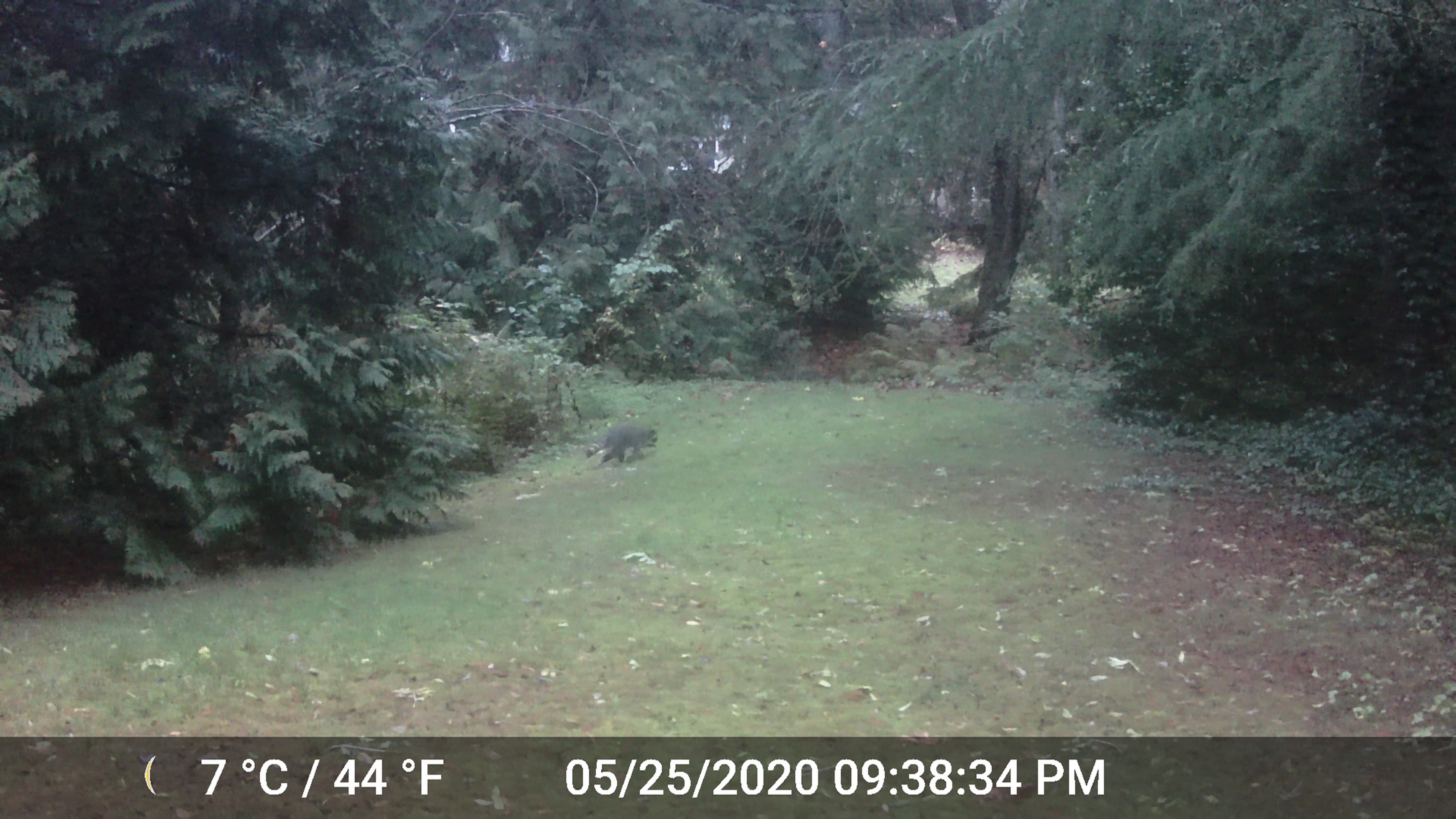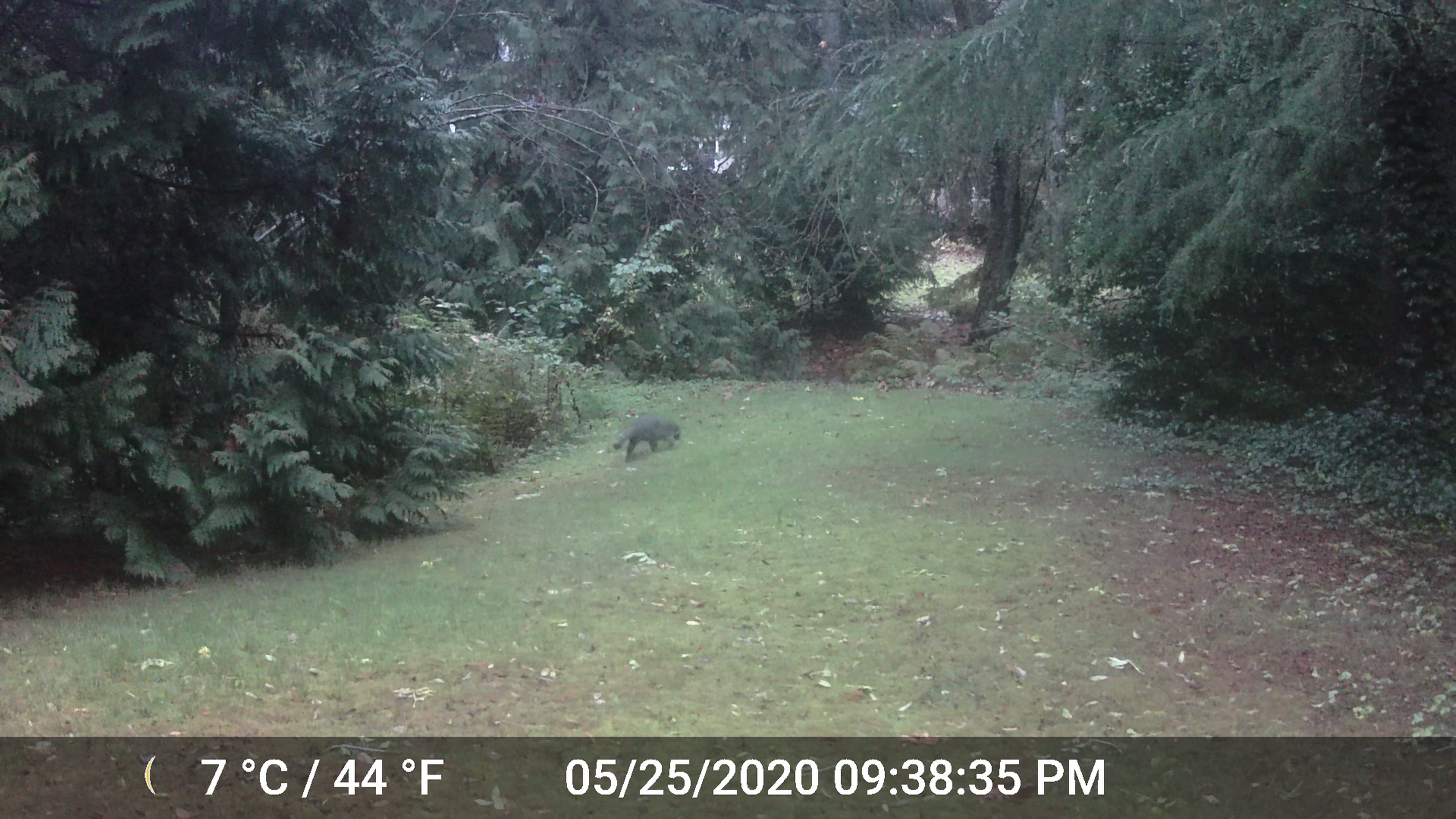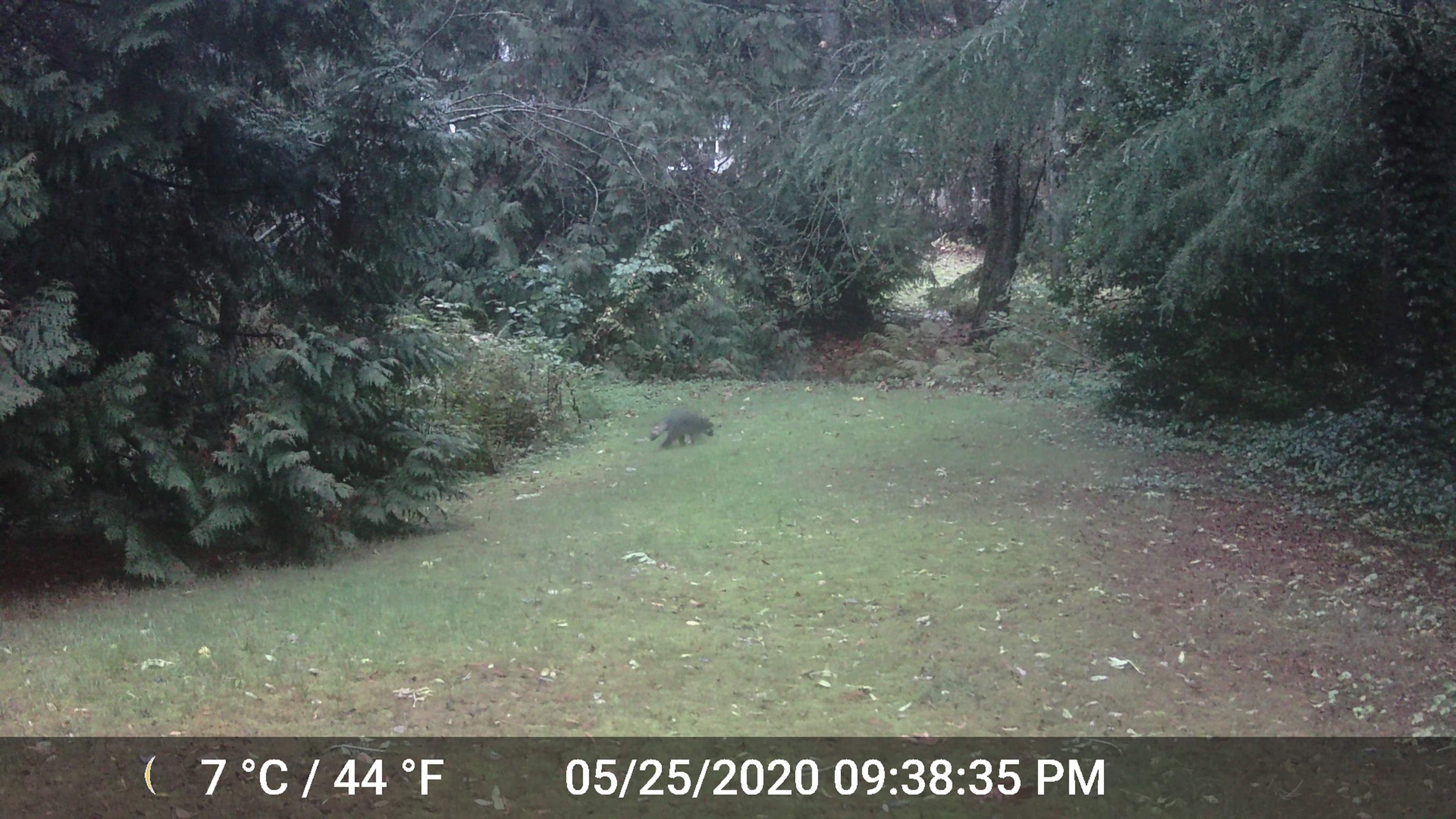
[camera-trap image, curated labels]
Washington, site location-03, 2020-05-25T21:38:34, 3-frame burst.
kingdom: Animalia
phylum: Chordata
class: Mammalia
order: Carnivora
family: Procyonidae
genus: Procyon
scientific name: Procyon lotor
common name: common raccoon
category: raccoon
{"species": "raccoon (common raccoon) (Procyon lotor)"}